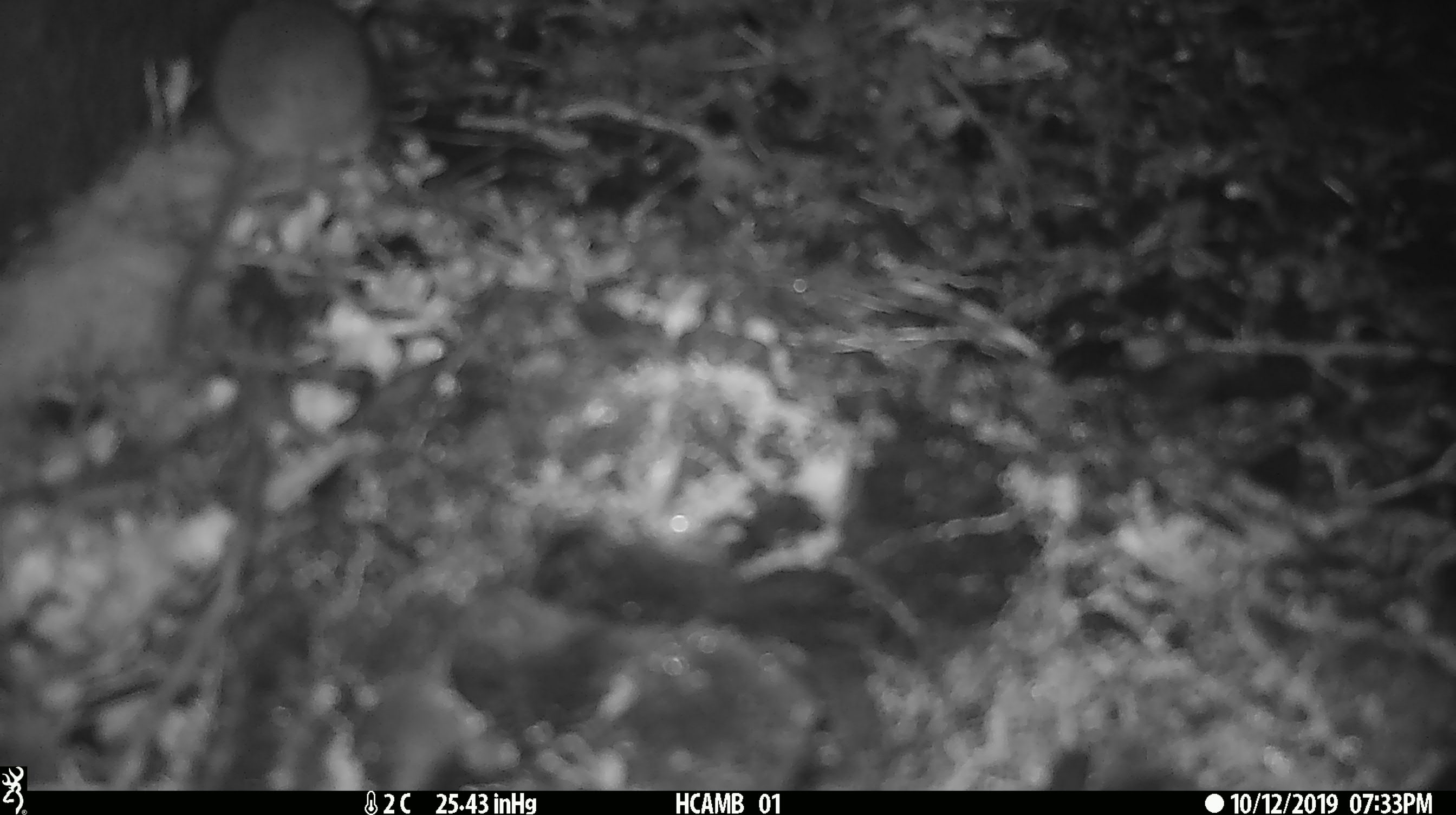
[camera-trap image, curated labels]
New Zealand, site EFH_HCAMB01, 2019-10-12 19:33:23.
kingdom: Animalia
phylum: Chordata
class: Mammalia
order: Rodentia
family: Muridae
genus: Mus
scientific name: Mus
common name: mouse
Mouse (Mus).